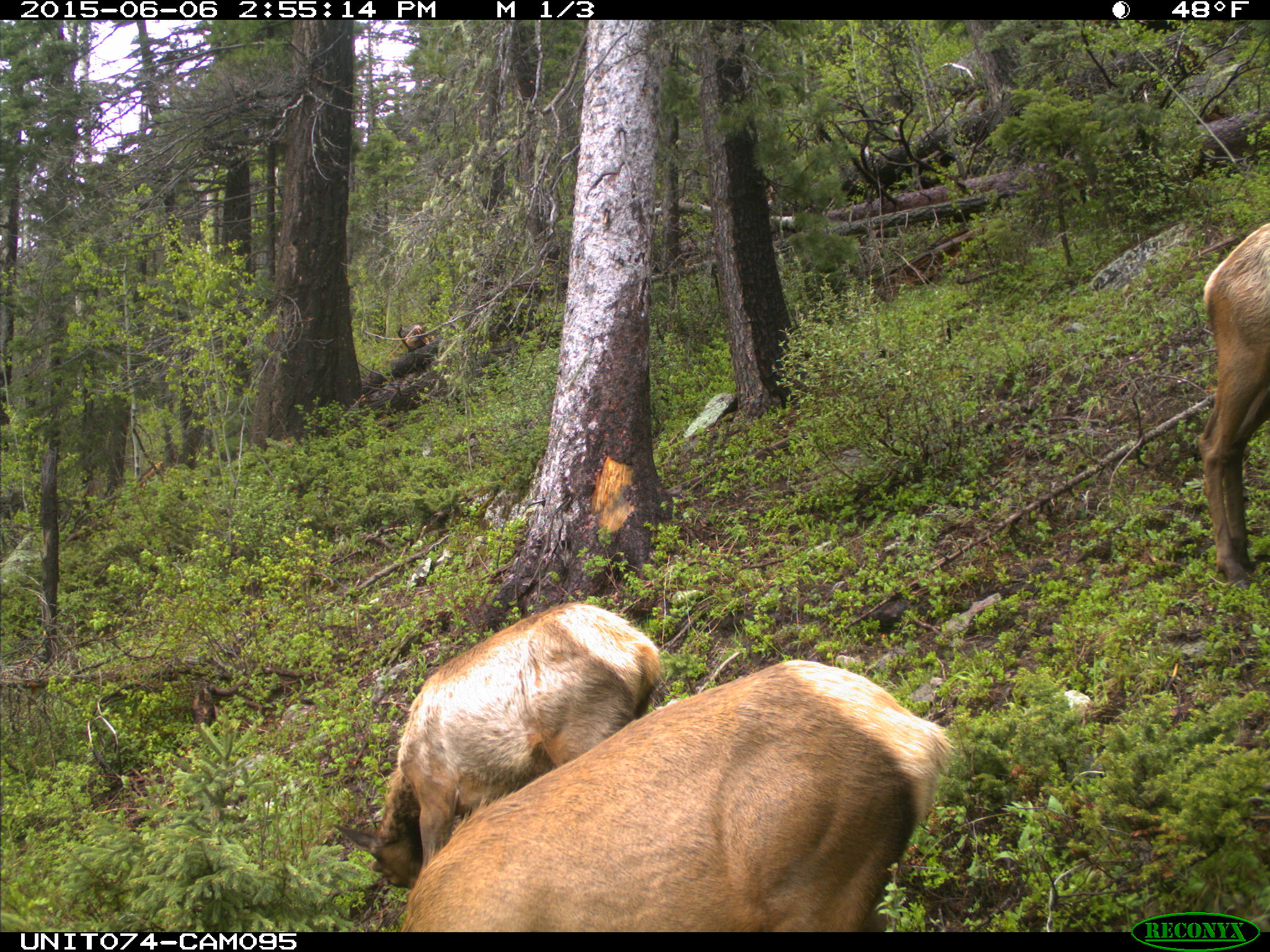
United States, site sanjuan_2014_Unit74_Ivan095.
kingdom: Animalia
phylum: Chordata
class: Mammalia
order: Artiodactyla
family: Cervidae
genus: Cervus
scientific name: Cervus elaphus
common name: red deer